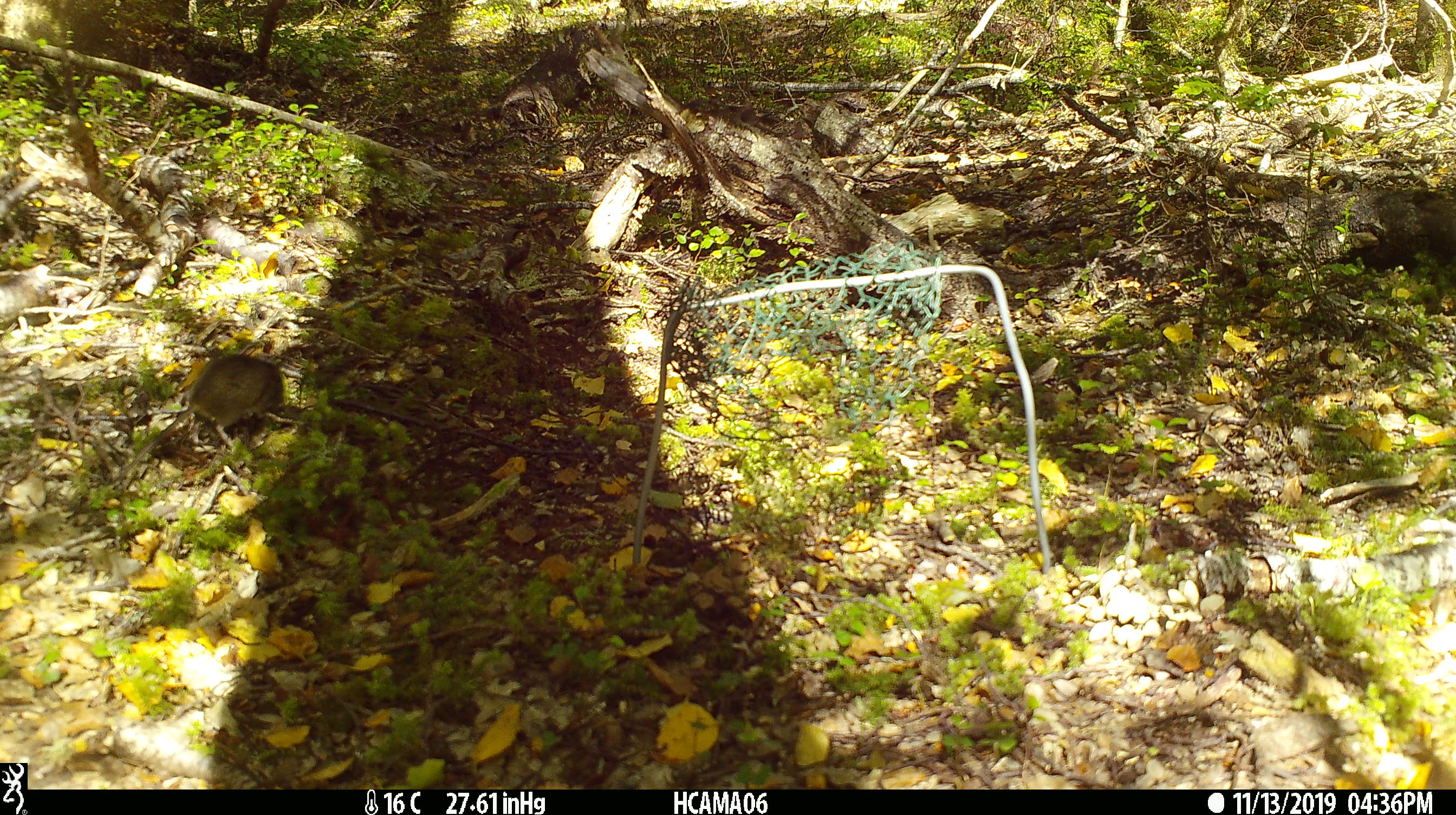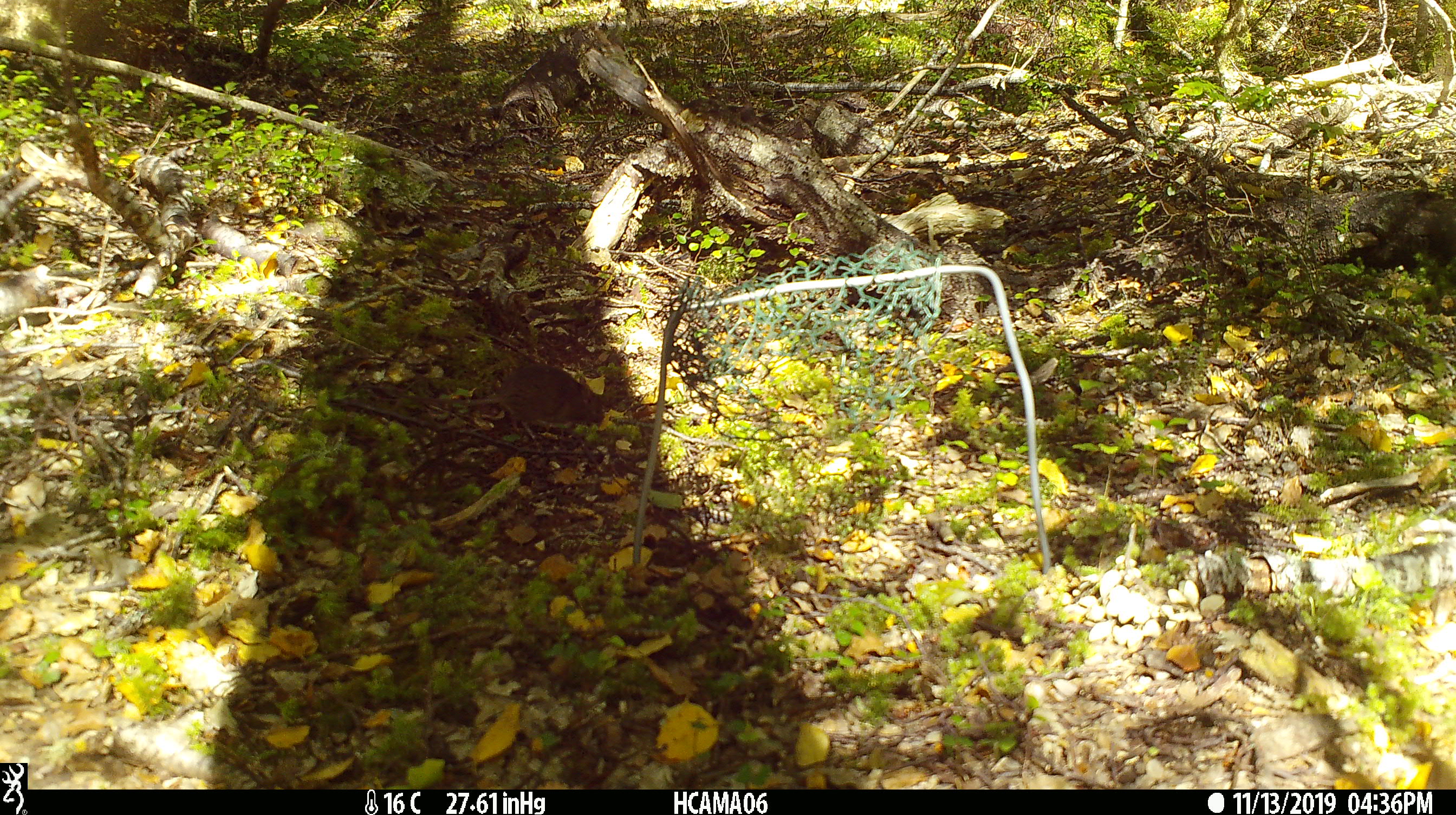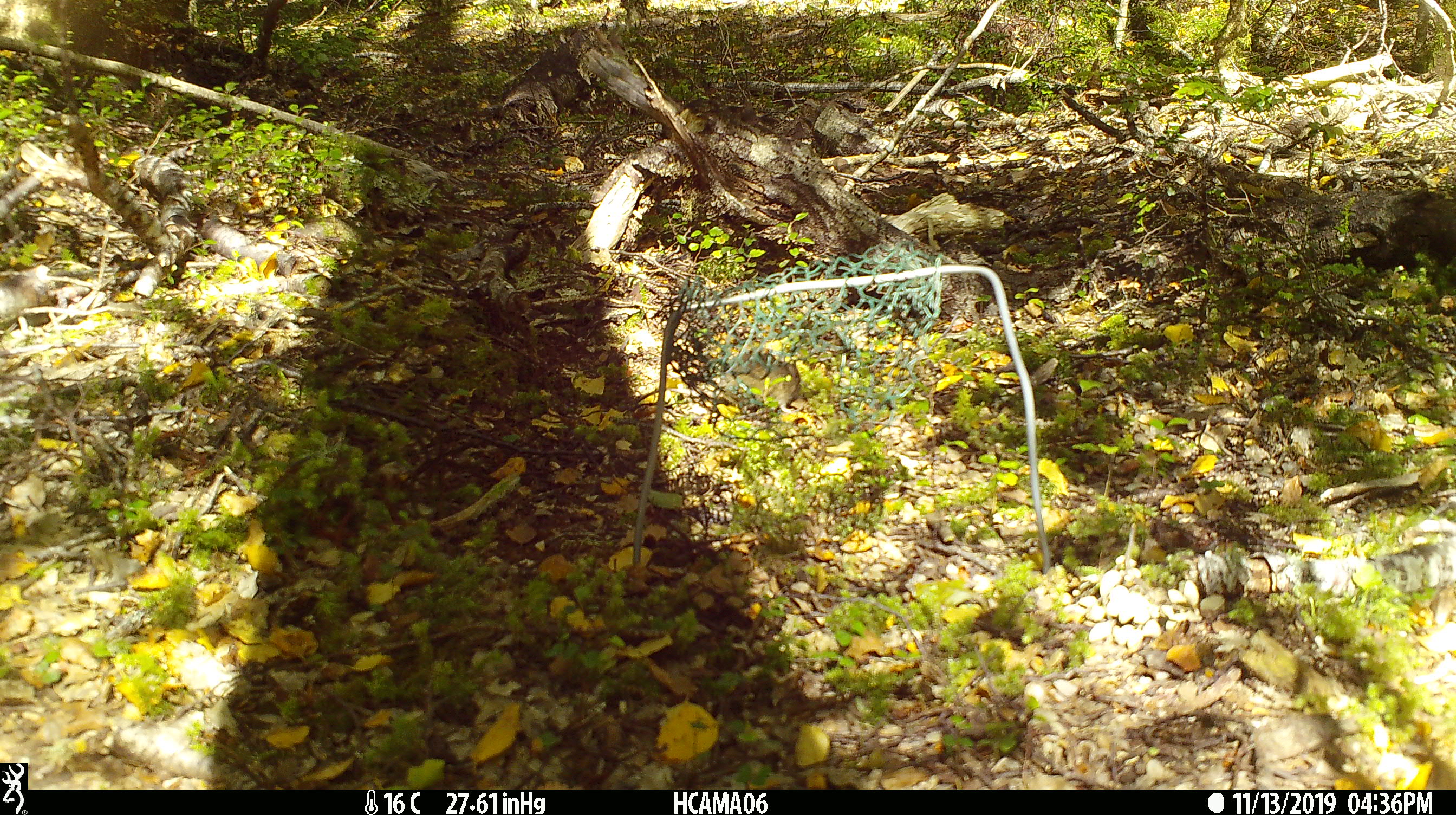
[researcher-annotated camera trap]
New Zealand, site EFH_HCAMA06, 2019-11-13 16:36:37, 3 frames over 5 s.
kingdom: Animalia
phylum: Chordata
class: Mammalia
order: Rodentia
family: Muridae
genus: Mus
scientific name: Mus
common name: mouse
Mouse (Mus).